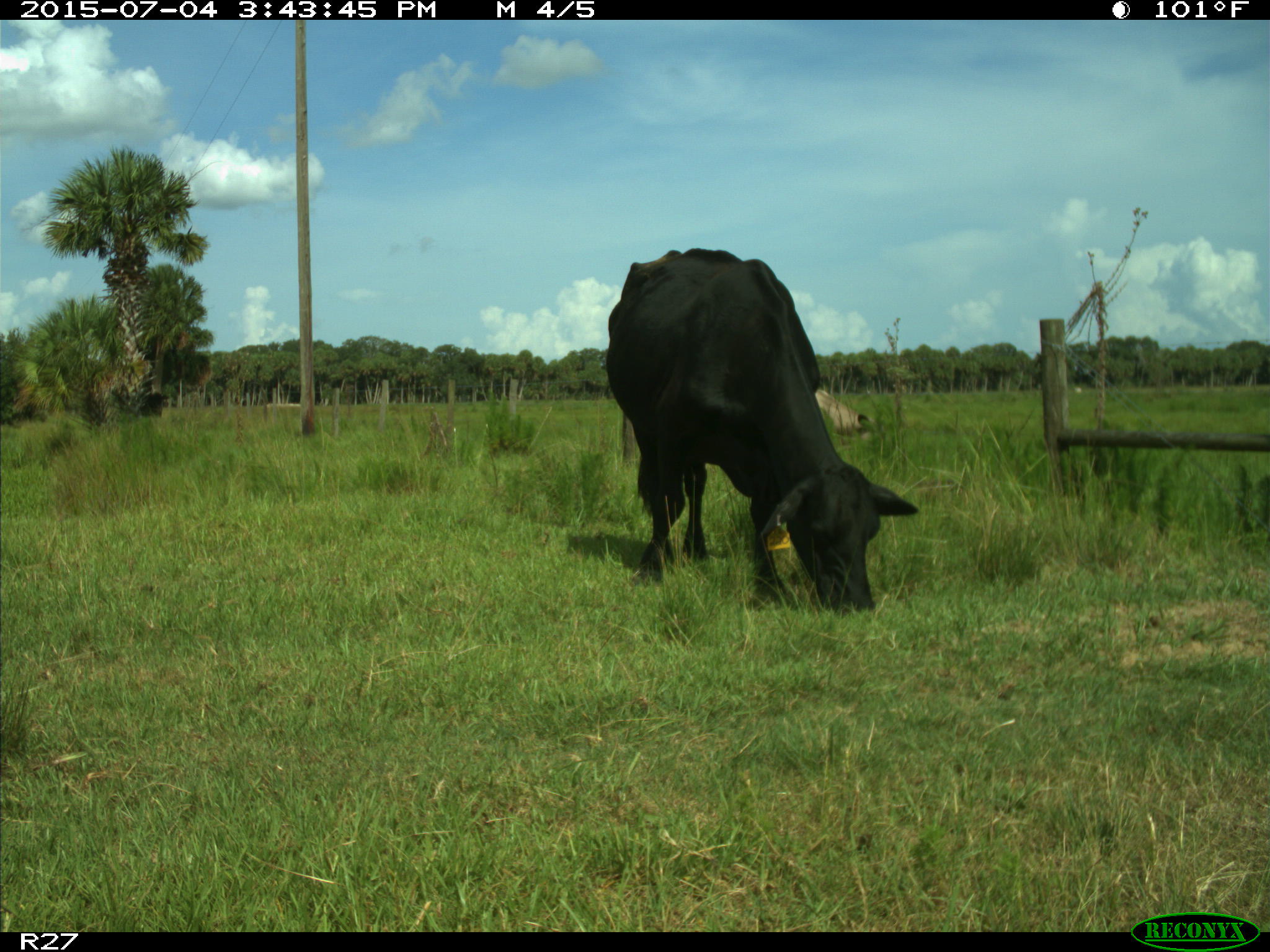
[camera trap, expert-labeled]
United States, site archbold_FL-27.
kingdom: Animalia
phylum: Chordata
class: Mammalia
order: Artiodactyla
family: Bovidae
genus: Bos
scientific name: Bos taurus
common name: domestic cow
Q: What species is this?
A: Bos taurus (domestic cow).